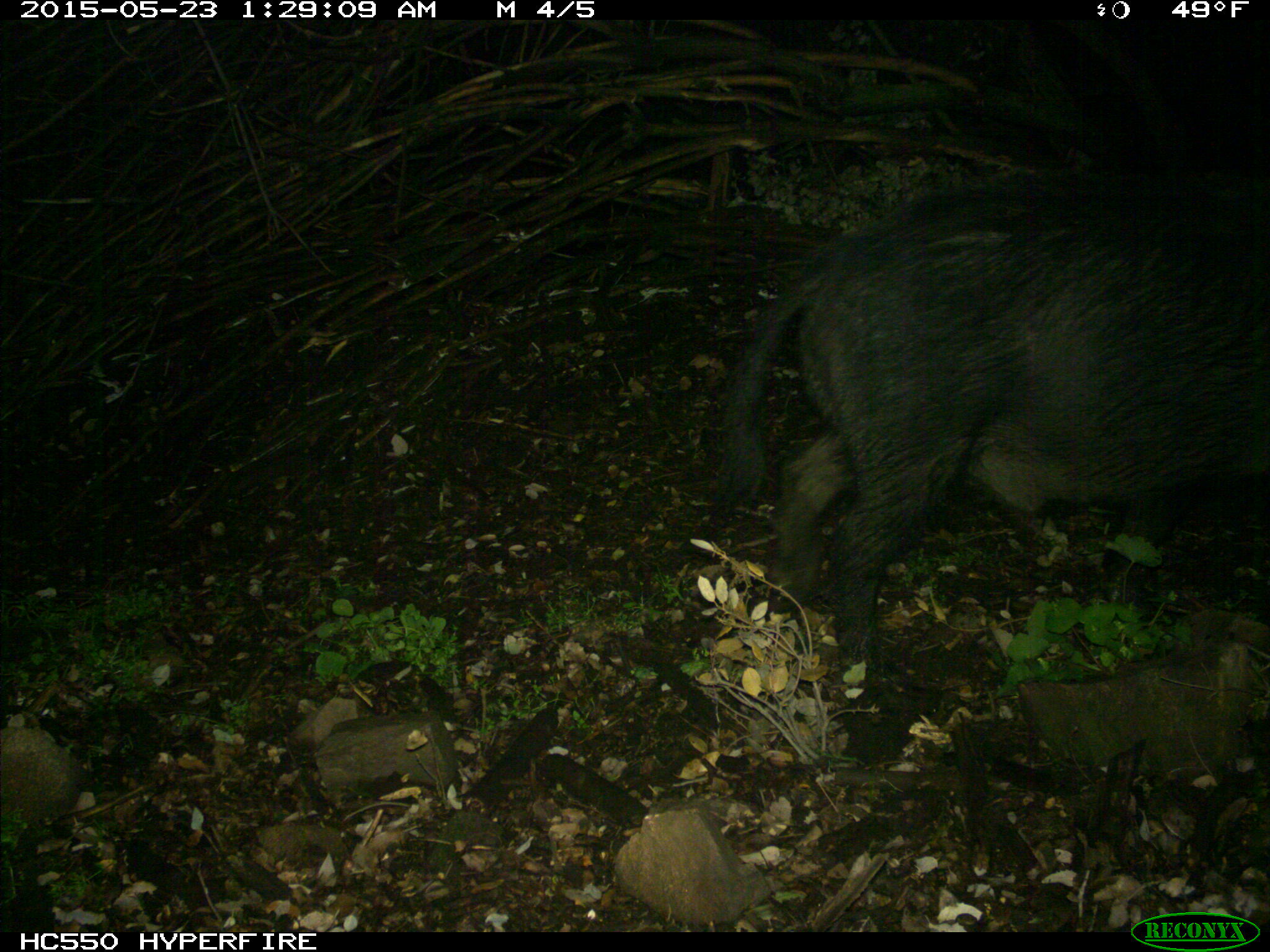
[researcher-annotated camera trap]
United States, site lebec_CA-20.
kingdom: Animalia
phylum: Chordata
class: Mammalia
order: Artiodactyla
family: Suidae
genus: Sus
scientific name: Sus scrofa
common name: wild boar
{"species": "Sus scrofa (wild boar)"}